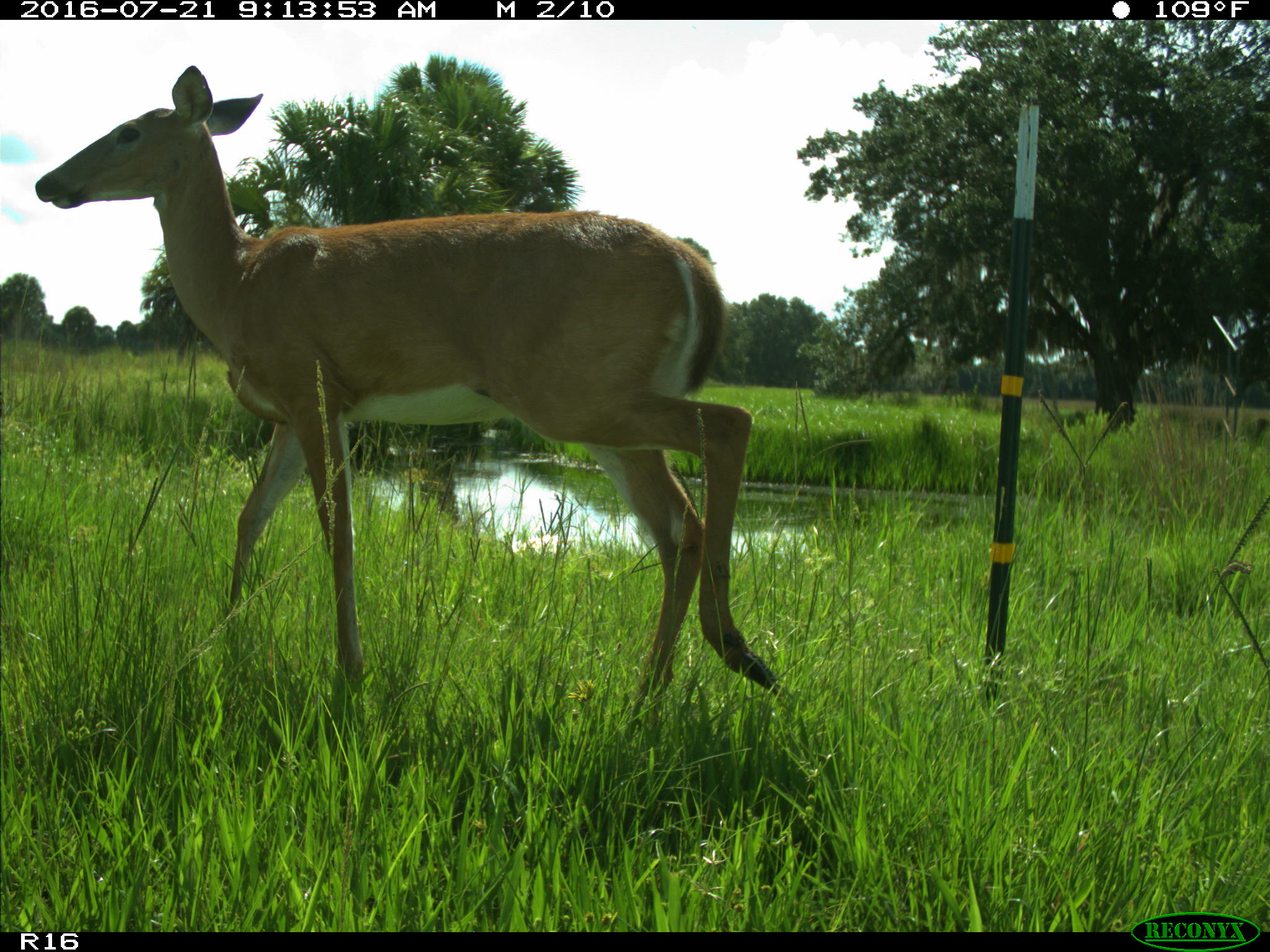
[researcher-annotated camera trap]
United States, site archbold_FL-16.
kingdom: Animalia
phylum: Chordata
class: Mammalia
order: Artiodactyla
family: Cervidae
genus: Odocoileus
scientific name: Odocoileus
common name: deer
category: unidentified deer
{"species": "unidentified deer (deer) (Odocoileus)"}